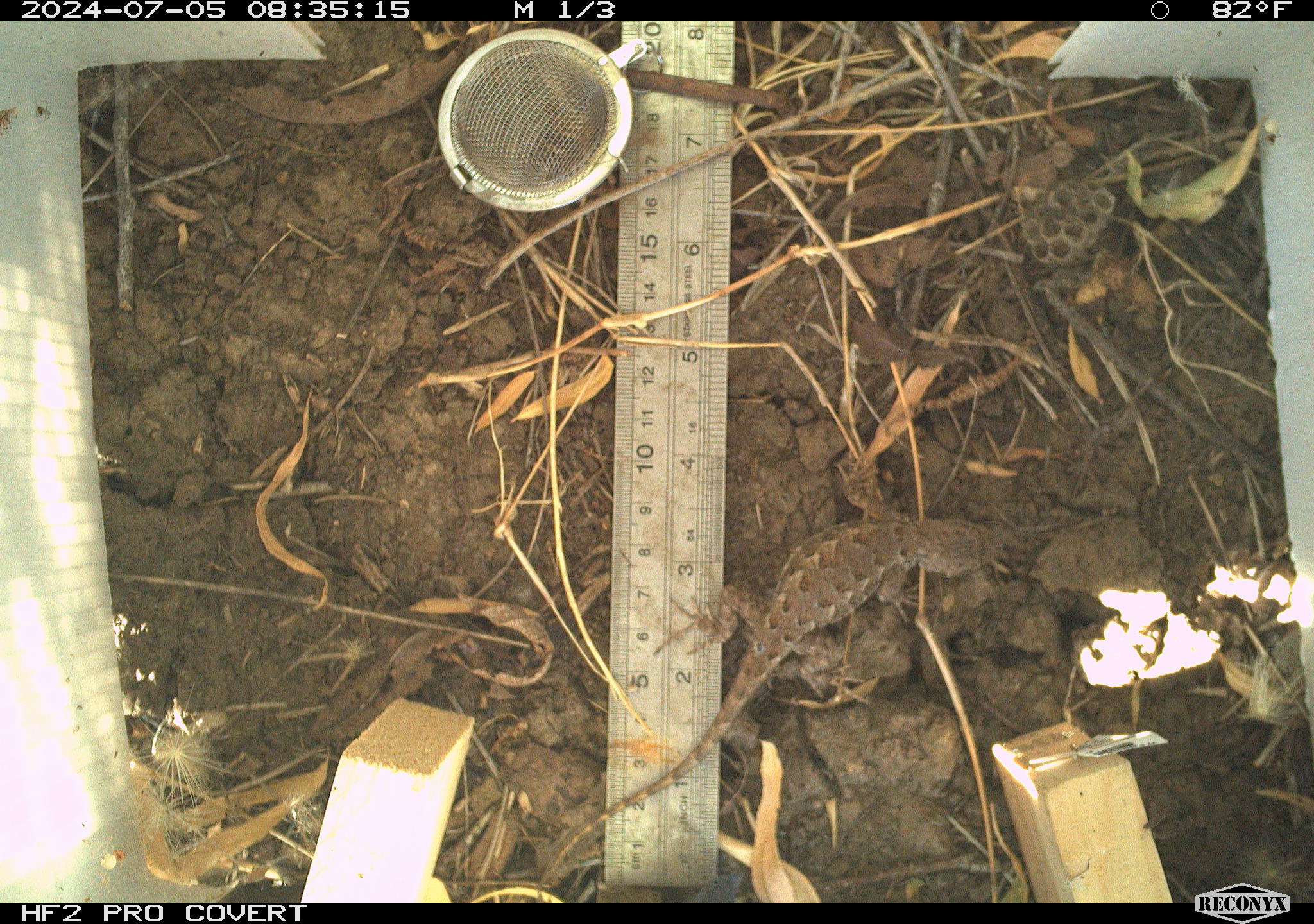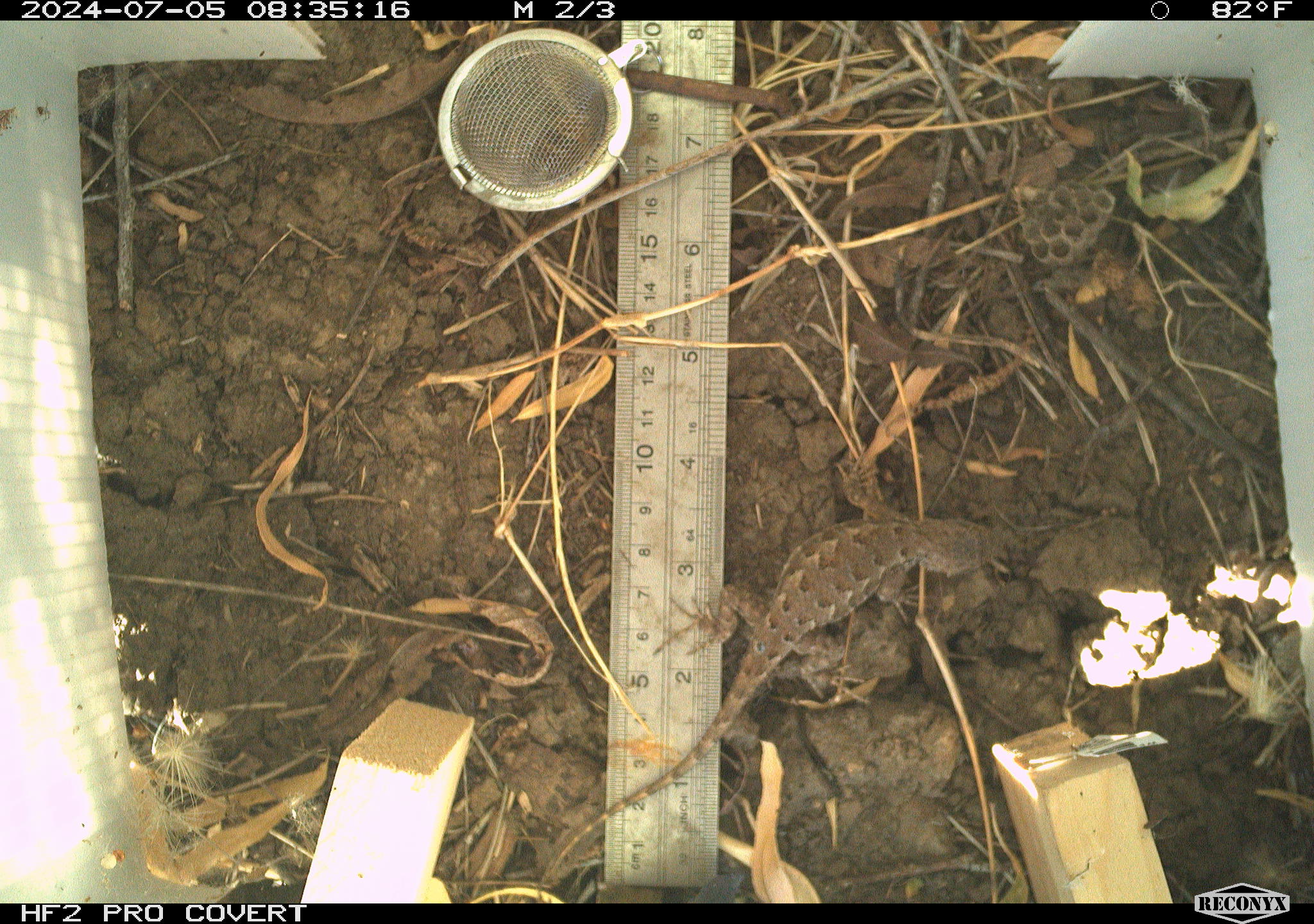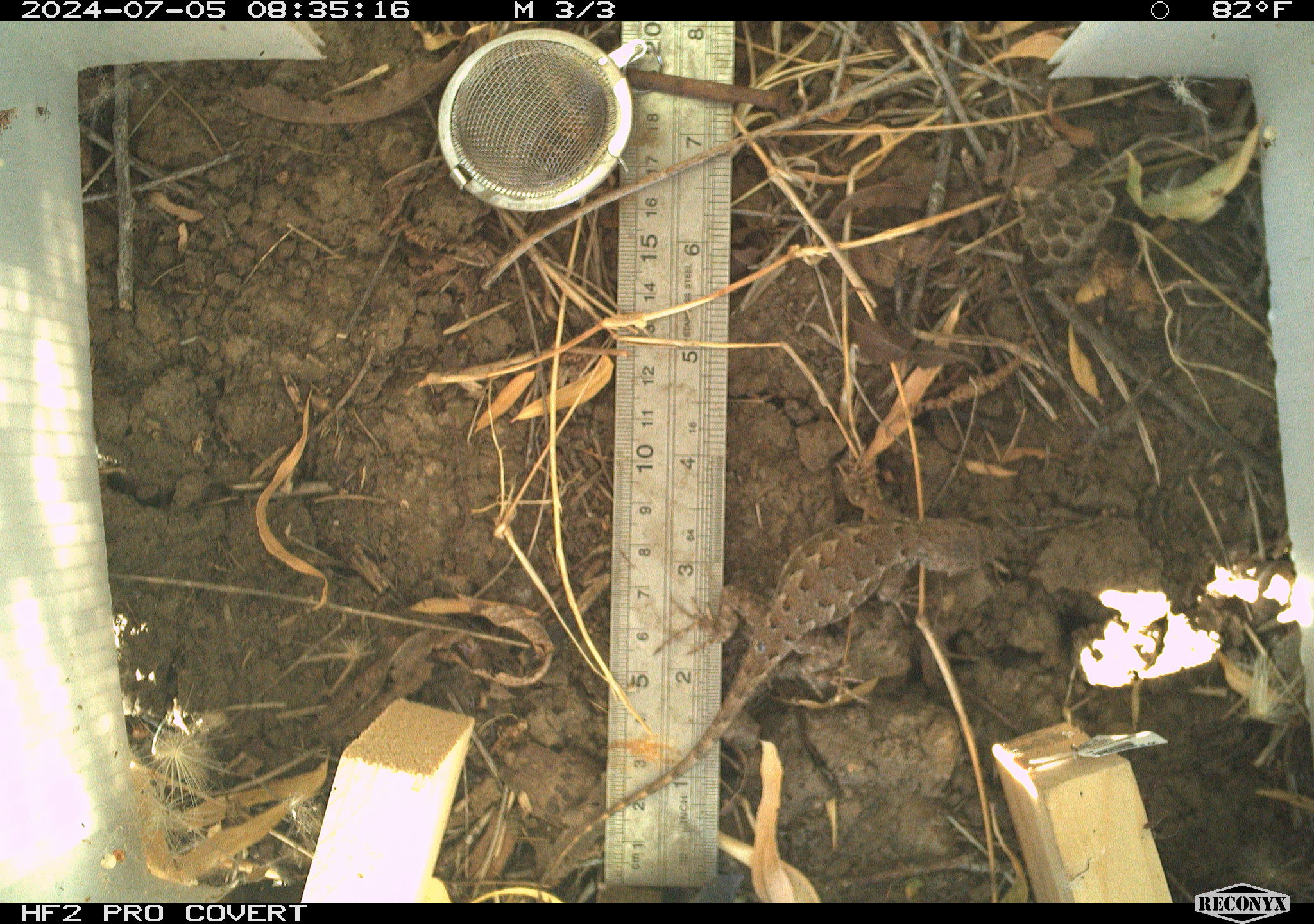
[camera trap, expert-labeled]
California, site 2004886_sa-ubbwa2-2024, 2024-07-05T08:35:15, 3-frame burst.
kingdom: Animalia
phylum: Chordata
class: Reptilia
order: Squamata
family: Phrynosomatidae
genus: Sceloporus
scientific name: Sceloporus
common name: spiny lizards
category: sceloporus species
Sceloporus species (spiny lizards) (Sceloporus).